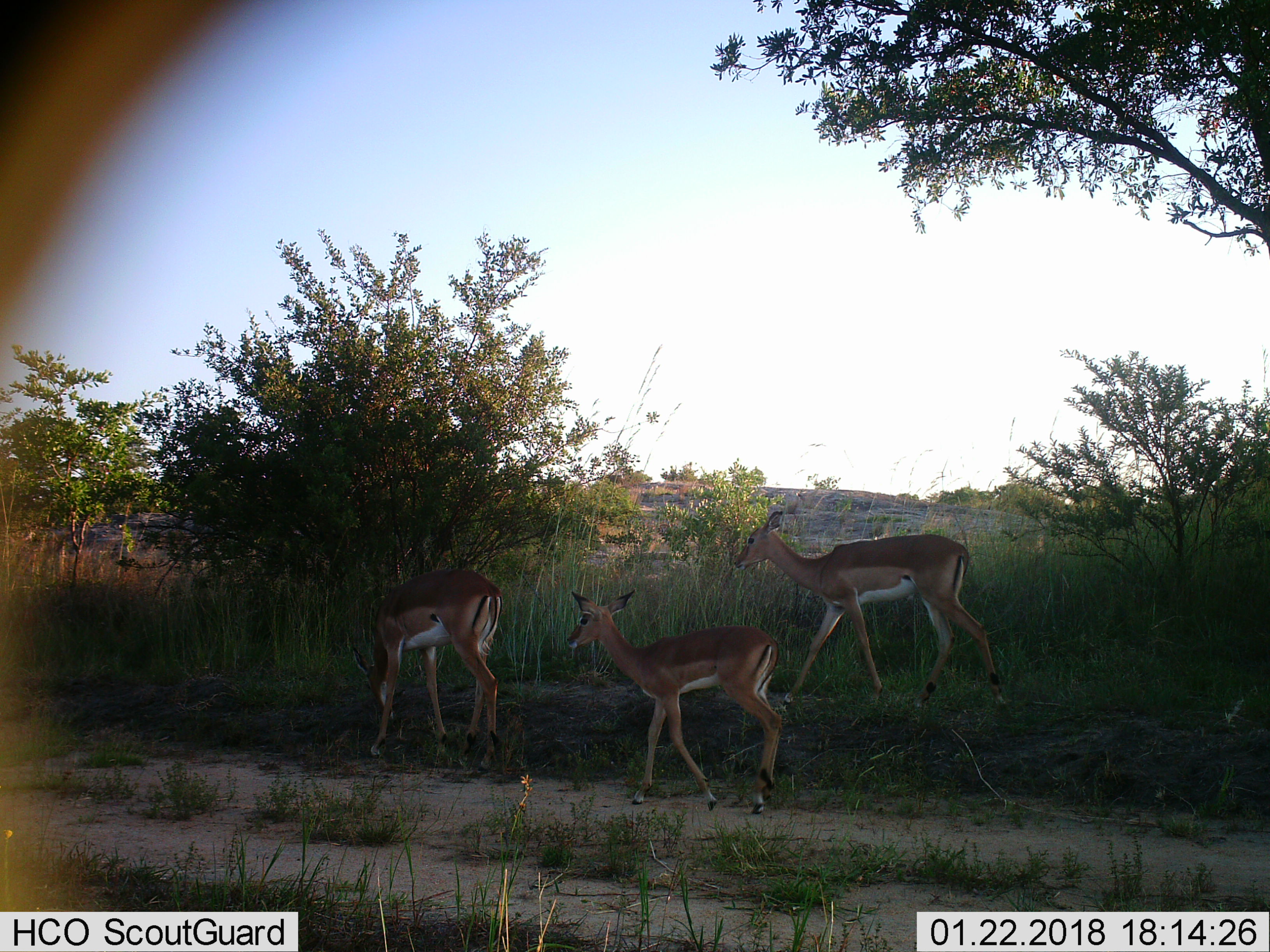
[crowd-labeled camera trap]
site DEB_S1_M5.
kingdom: Animalia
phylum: Chordata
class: Mammalia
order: Artiodactyla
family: Bovidae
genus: Aepyceros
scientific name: Aepyceros melampus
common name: impala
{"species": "impala (Aepyceros melampus)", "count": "3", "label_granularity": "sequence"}